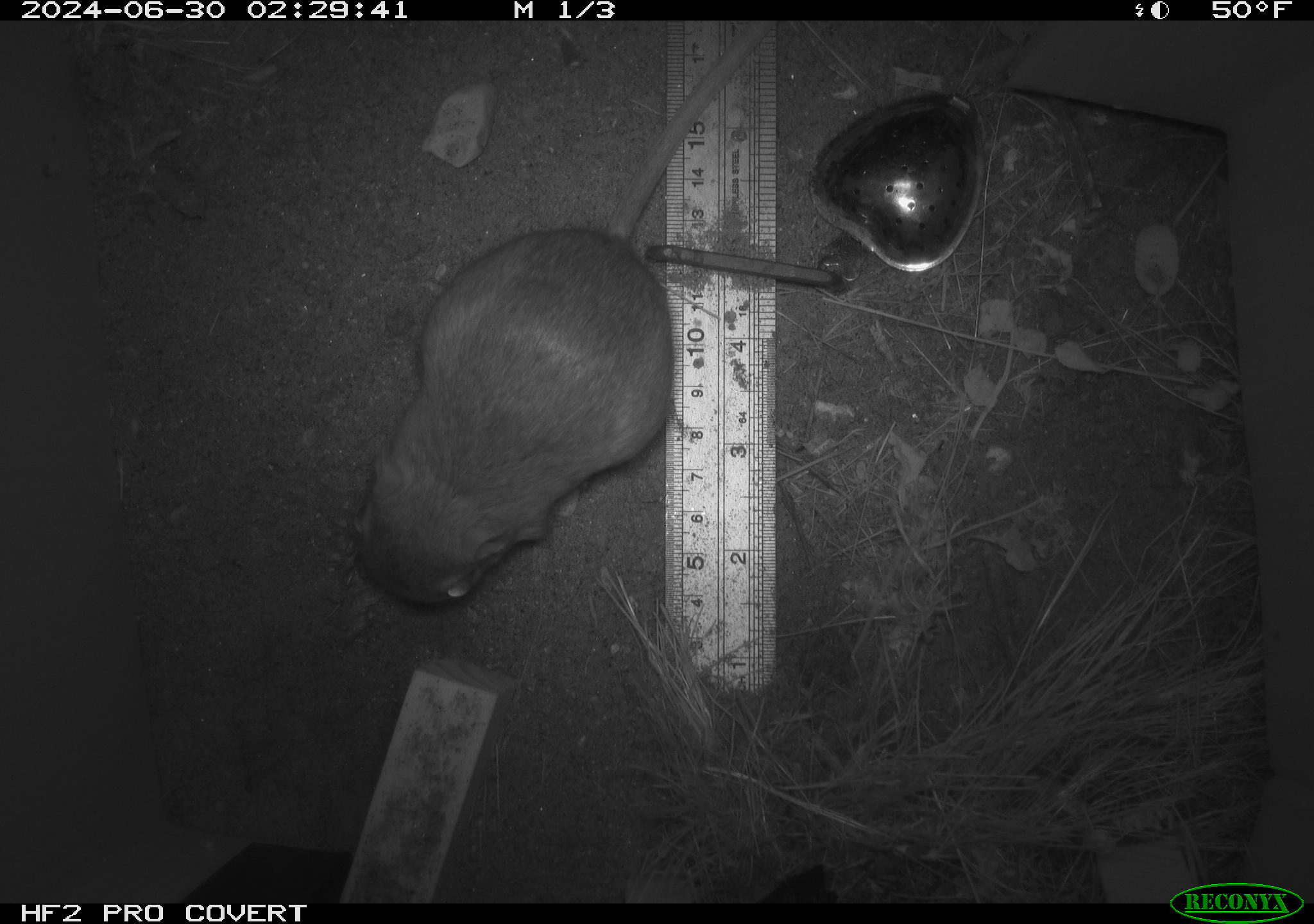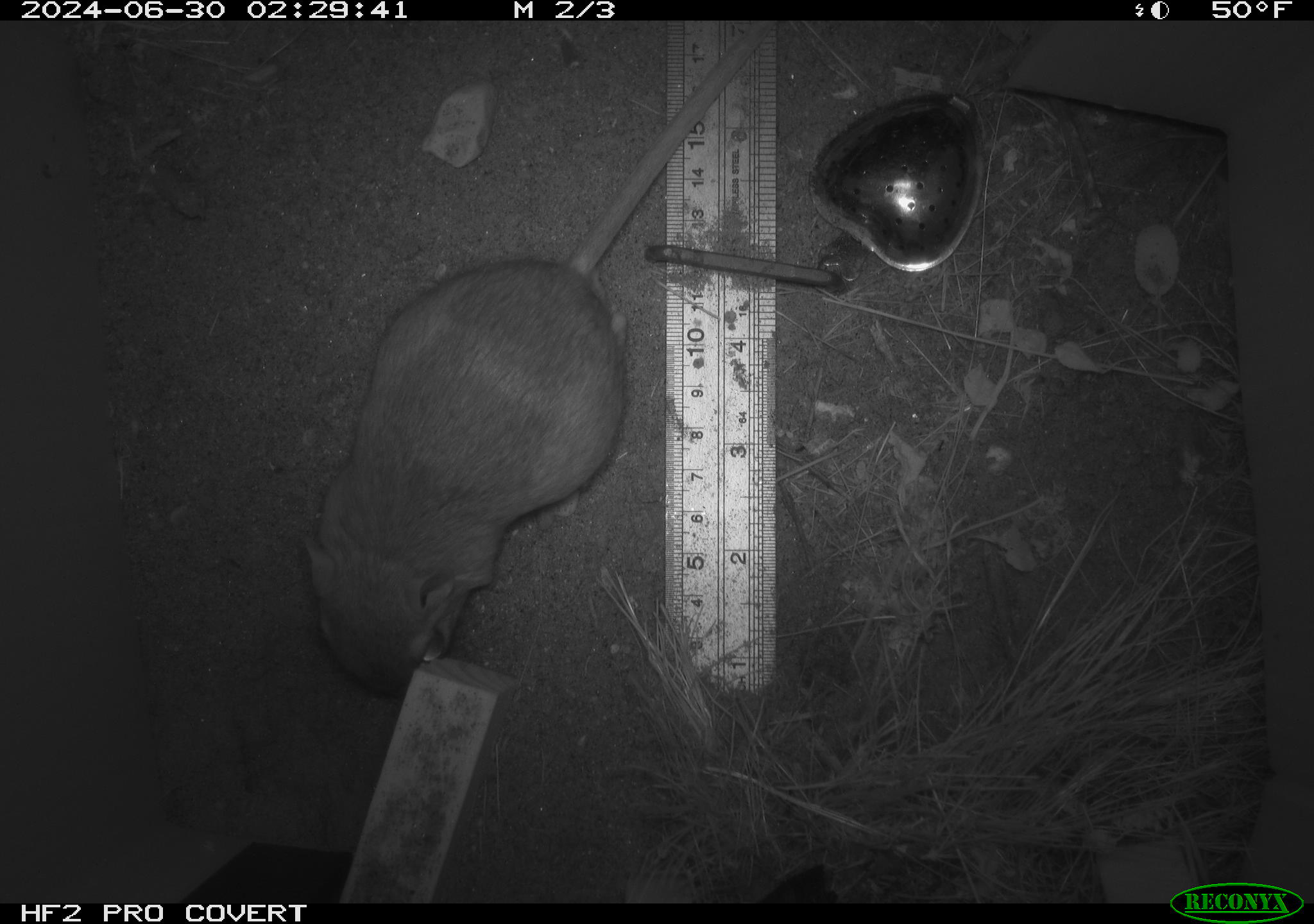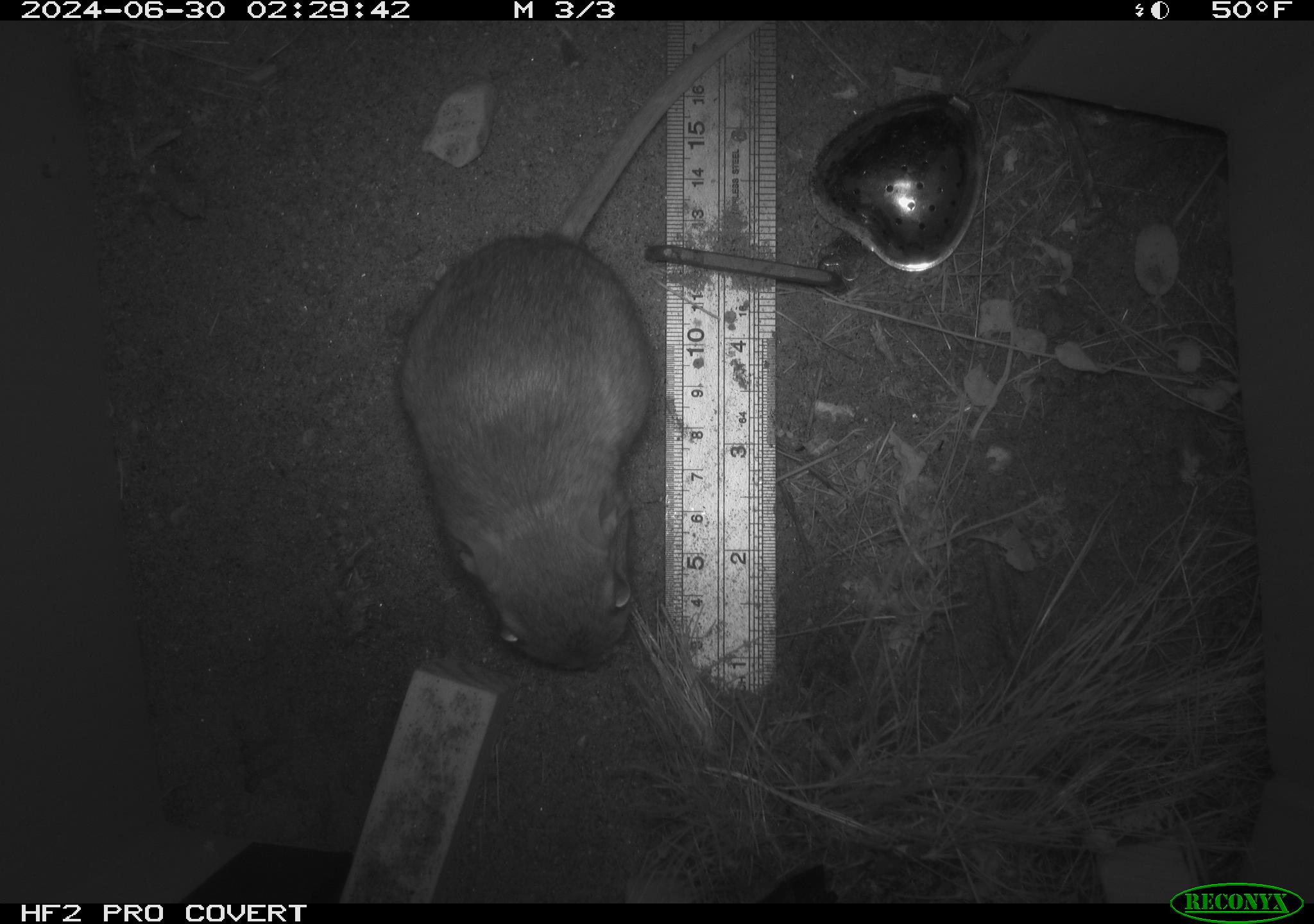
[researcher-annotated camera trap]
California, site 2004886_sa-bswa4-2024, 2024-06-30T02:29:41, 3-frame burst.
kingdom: Animalia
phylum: Chordata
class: Mammalia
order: Rodentia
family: Heteromyidae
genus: Dipodomys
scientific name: Dipodomys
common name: kangaroo rats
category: dipodomys species